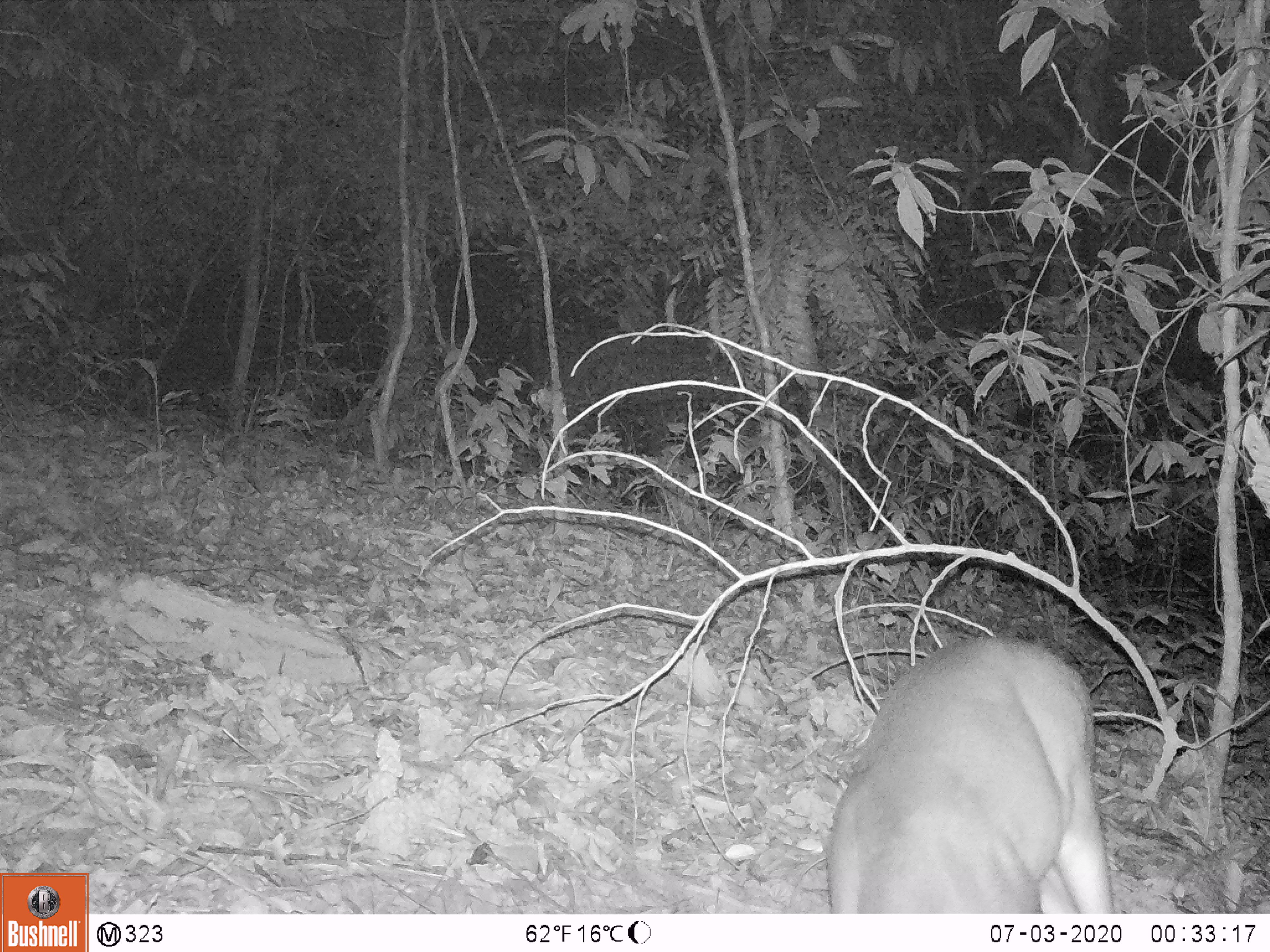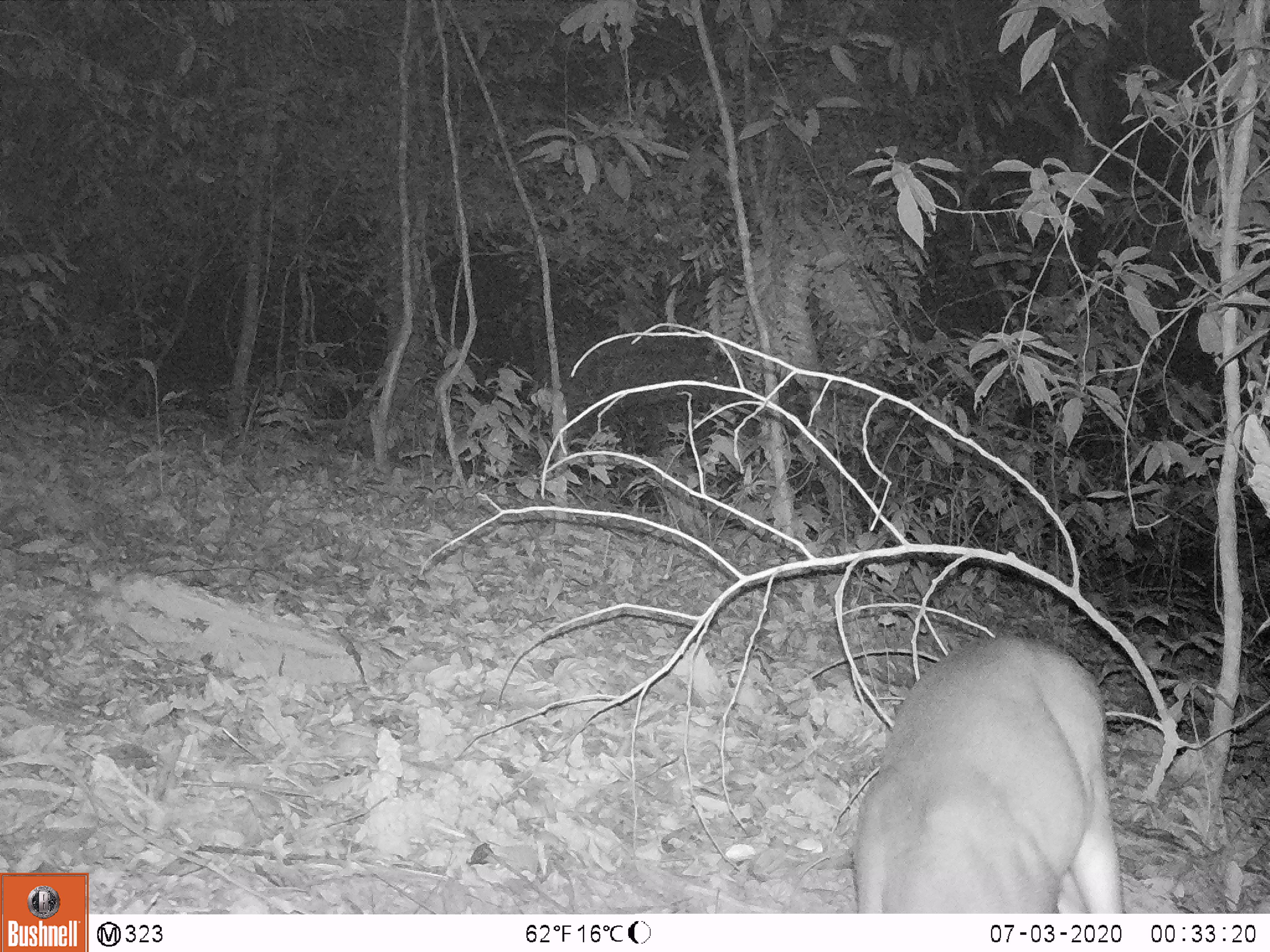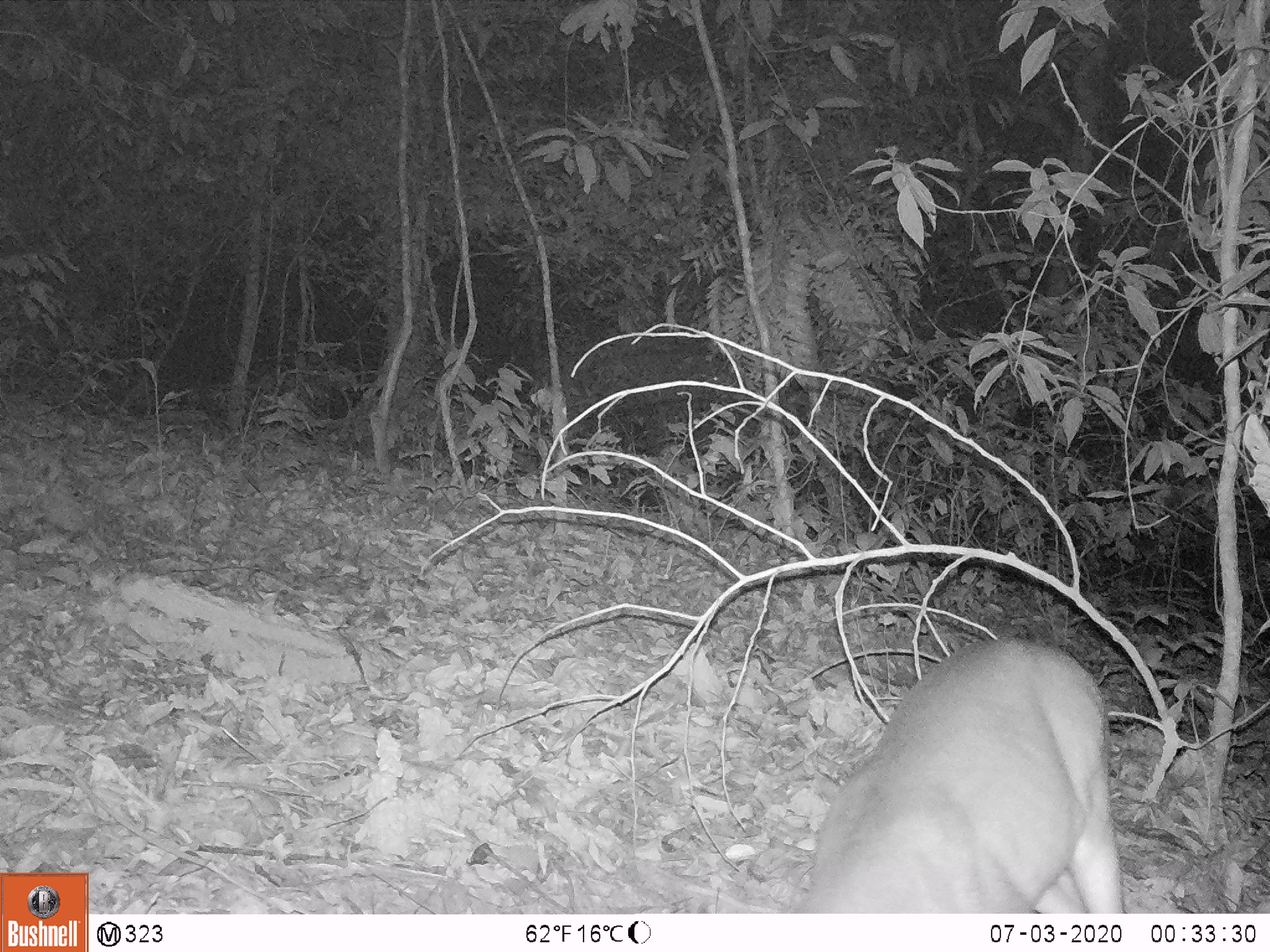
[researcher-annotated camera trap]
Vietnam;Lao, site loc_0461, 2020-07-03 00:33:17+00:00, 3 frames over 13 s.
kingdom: Animalia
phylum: Chordata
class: Mammalia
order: Artiodactyla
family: Cervidae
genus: Muntiacus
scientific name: Muntiacus vuquangensis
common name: large-antlered muntjac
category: large antlered muntjac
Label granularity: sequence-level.